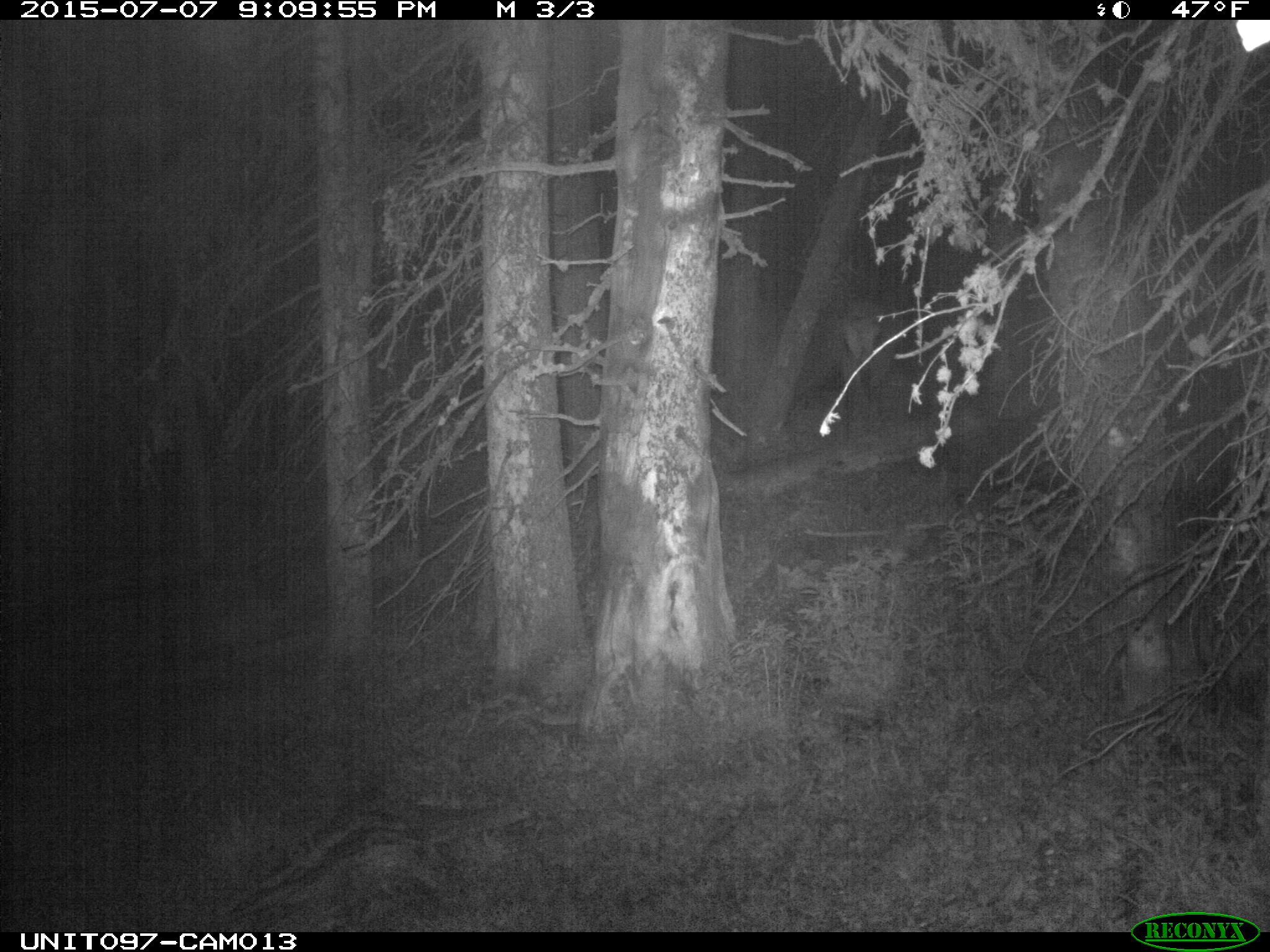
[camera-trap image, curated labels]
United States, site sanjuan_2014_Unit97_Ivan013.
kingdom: Animalia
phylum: Chordata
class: Mammalia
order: Artiodactyla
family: Cervidae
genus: Cervus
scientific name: Cervus elaphus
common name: red deer